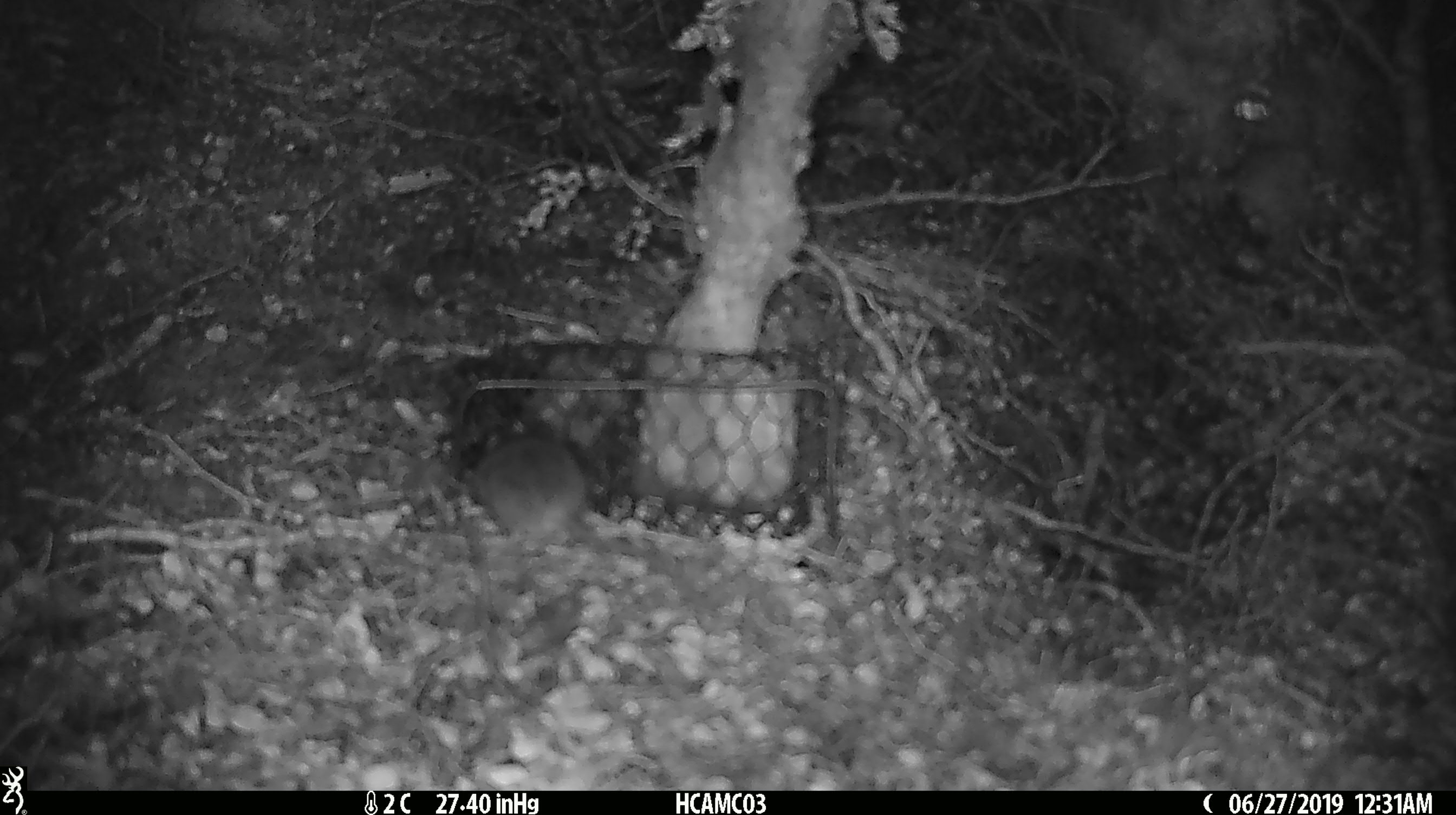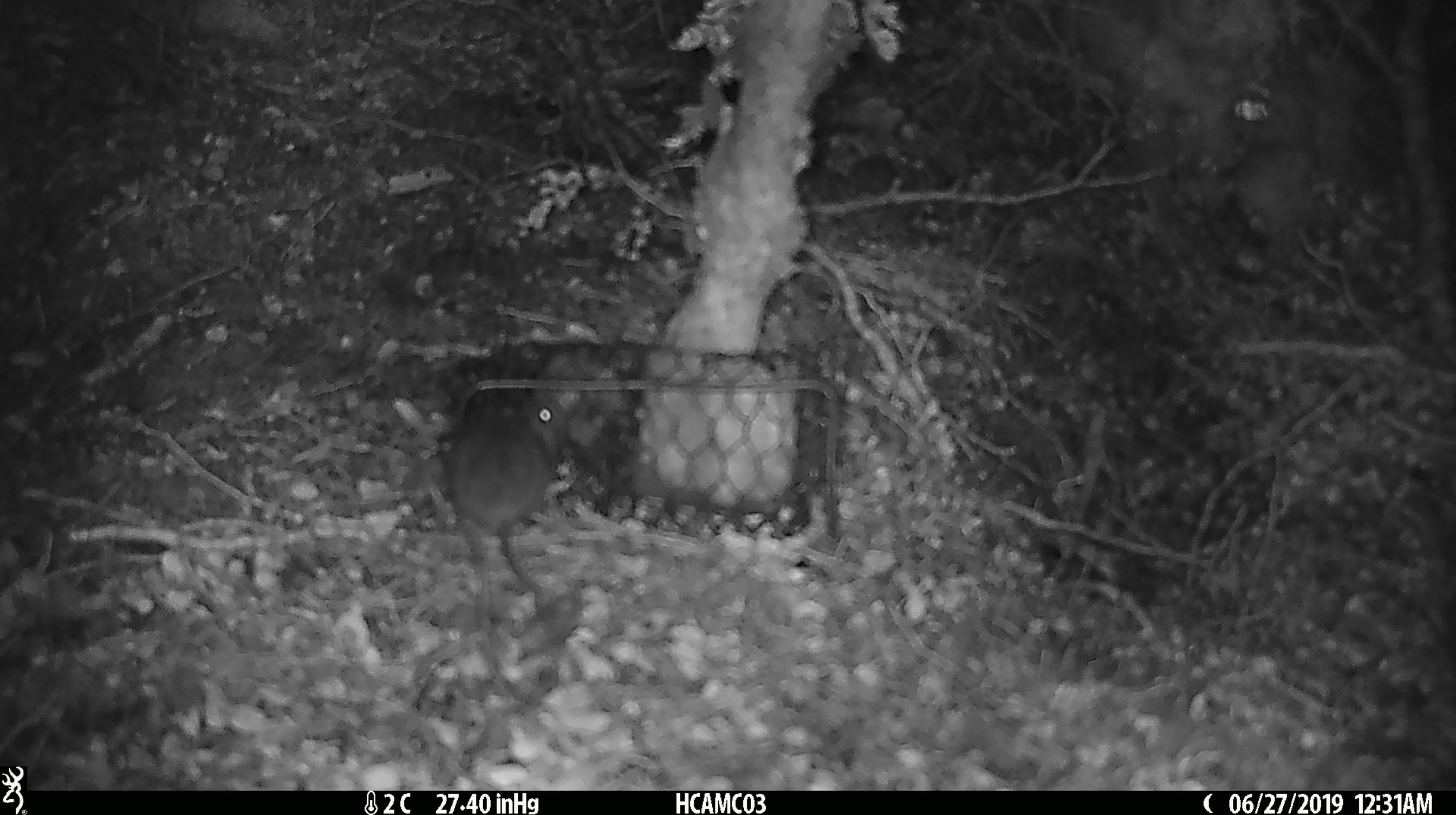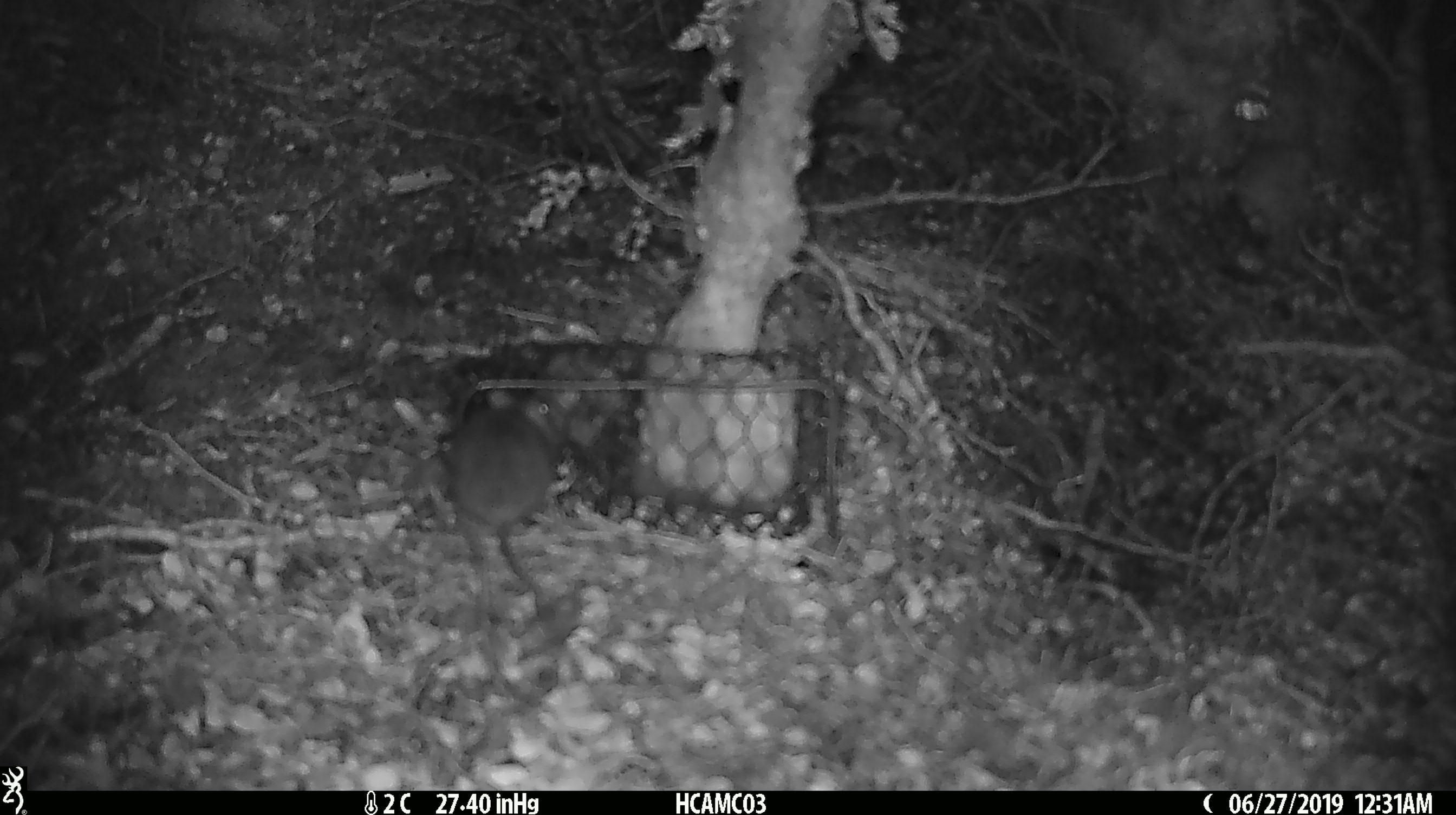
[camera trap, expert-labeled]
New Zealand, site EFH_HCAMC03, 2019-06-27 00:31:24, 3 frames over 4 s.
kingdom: Animalia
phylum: Chordata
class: Mammalia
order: Rodentia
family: Muridae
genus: Mus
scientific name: Mus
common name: mouse